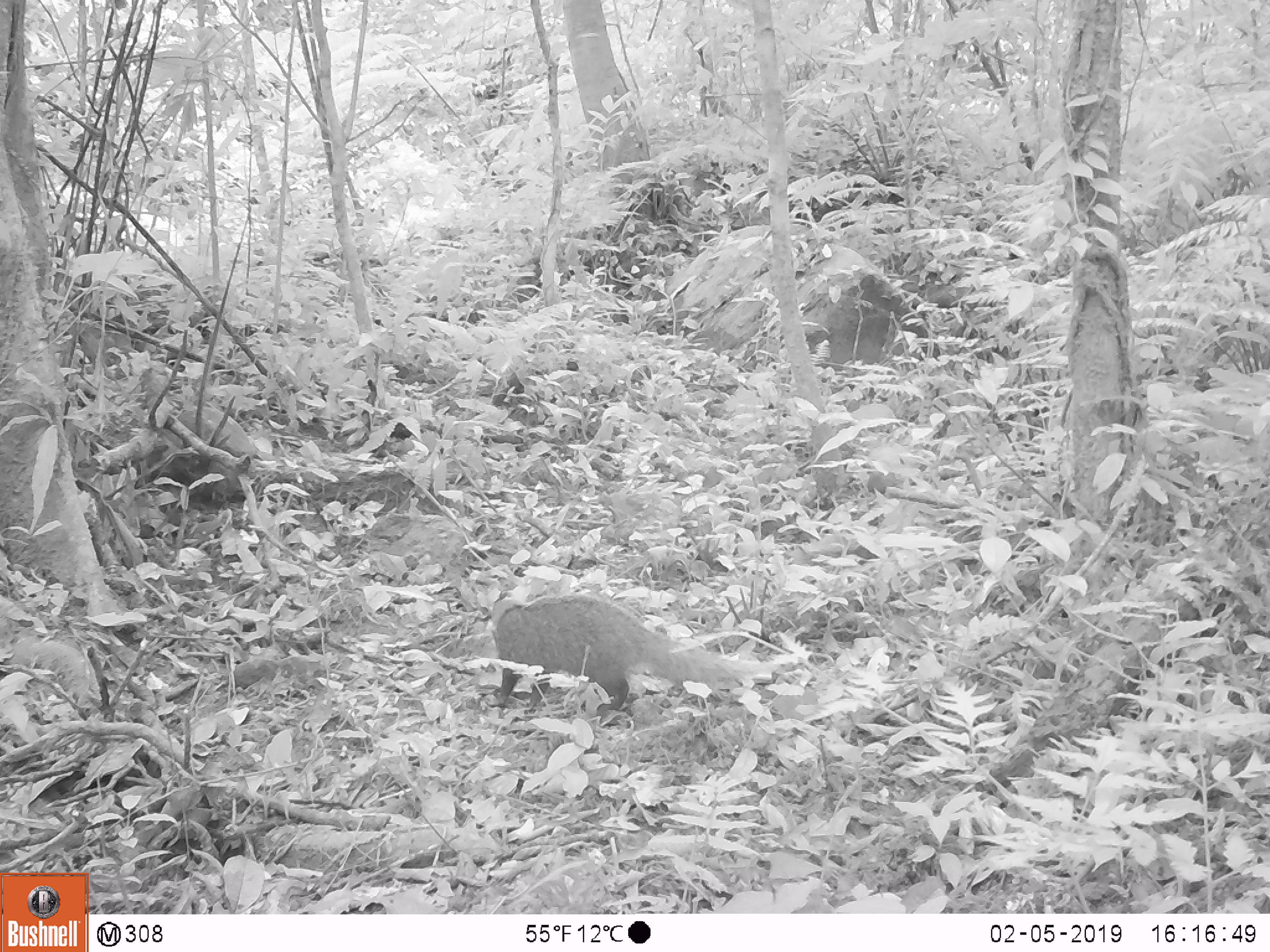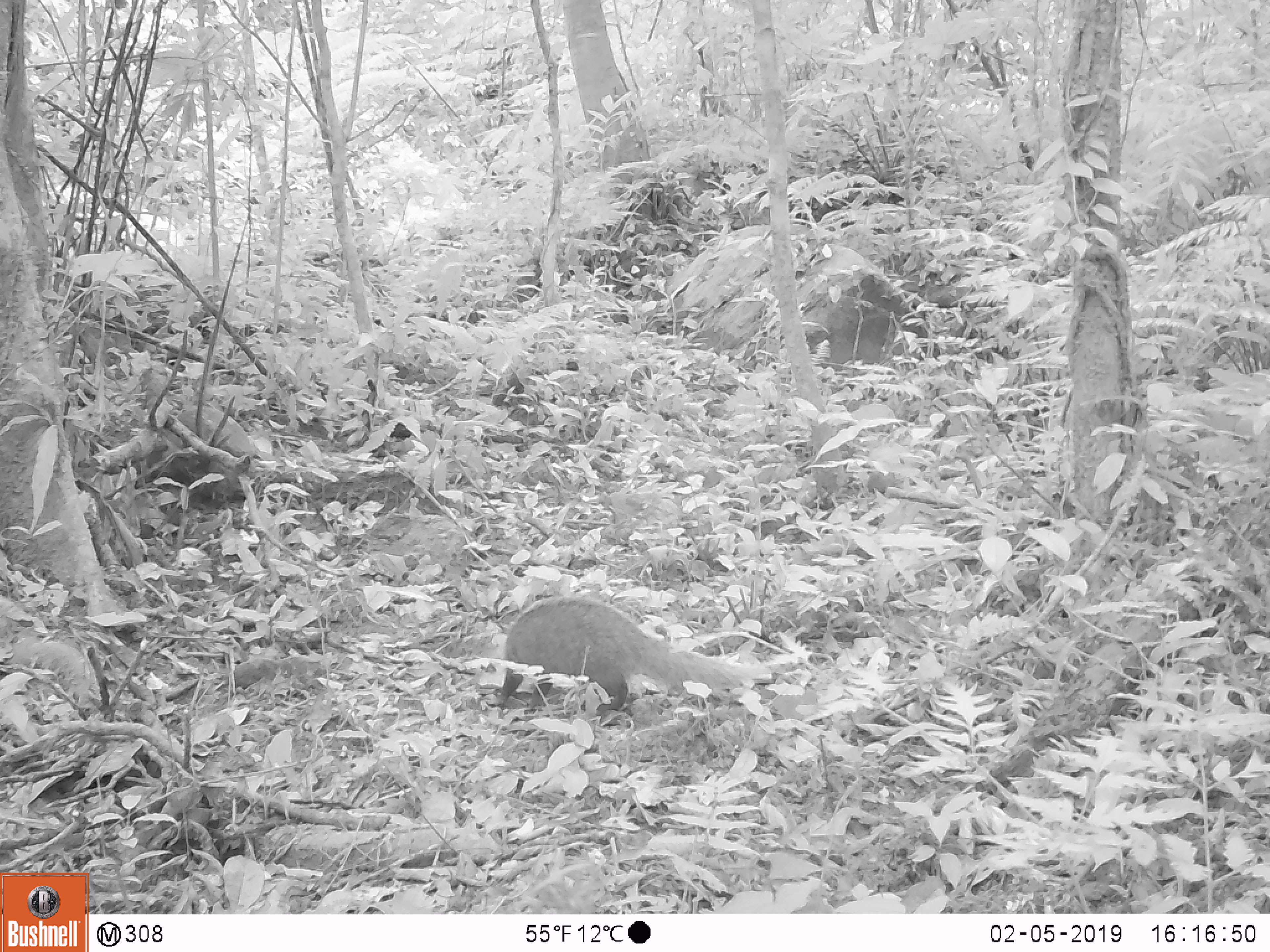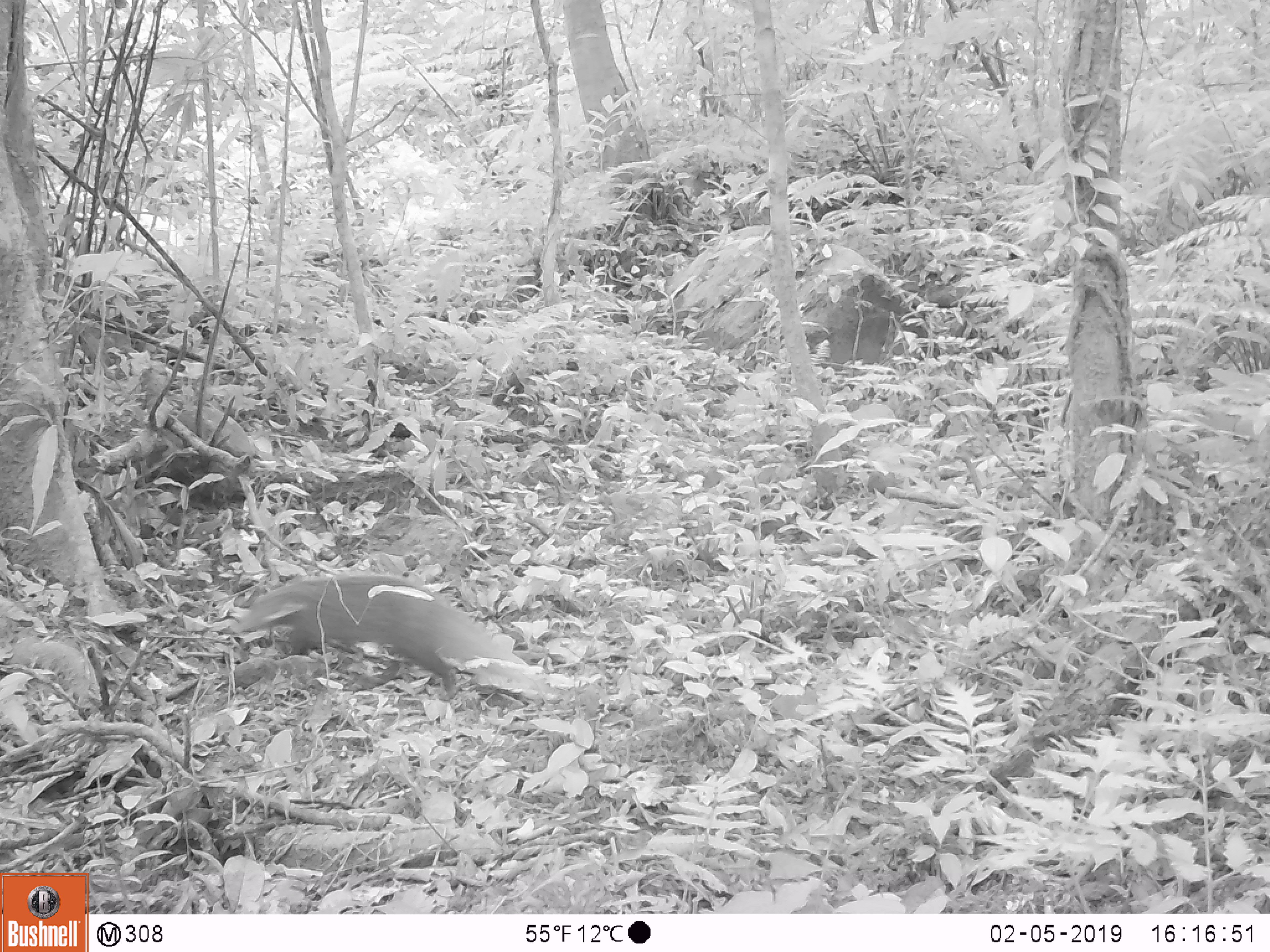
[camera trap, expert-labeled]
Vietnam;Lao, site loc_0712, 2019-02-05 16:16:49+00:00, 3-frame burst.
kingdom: Animalia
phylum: Chordata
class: Mammalia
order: Carnivora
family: Herpestidae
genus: Urva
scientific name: Urva urva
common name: crab-eating mongoose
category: crab eating mongoose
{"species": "crab eating mongoose (crab-eating mongoose) (Urva urva)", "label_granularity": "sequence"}